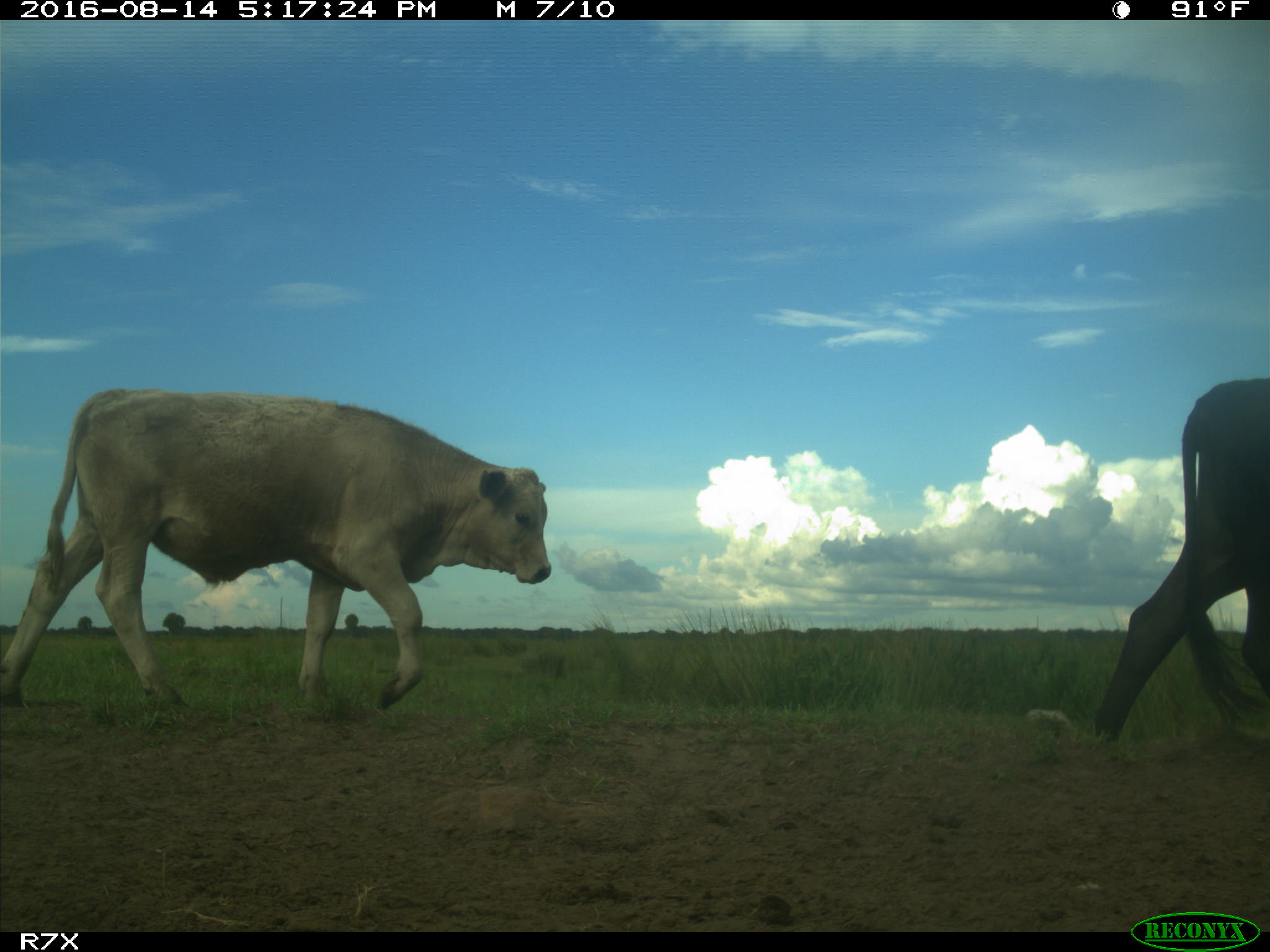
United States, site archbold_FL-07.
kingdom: Animalia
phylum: Chordata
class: Mammalia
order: Artiodactyla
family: Bovidae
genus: Bos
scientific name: Bos taurus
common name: domestic cow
Bos taurus (domestic cow).